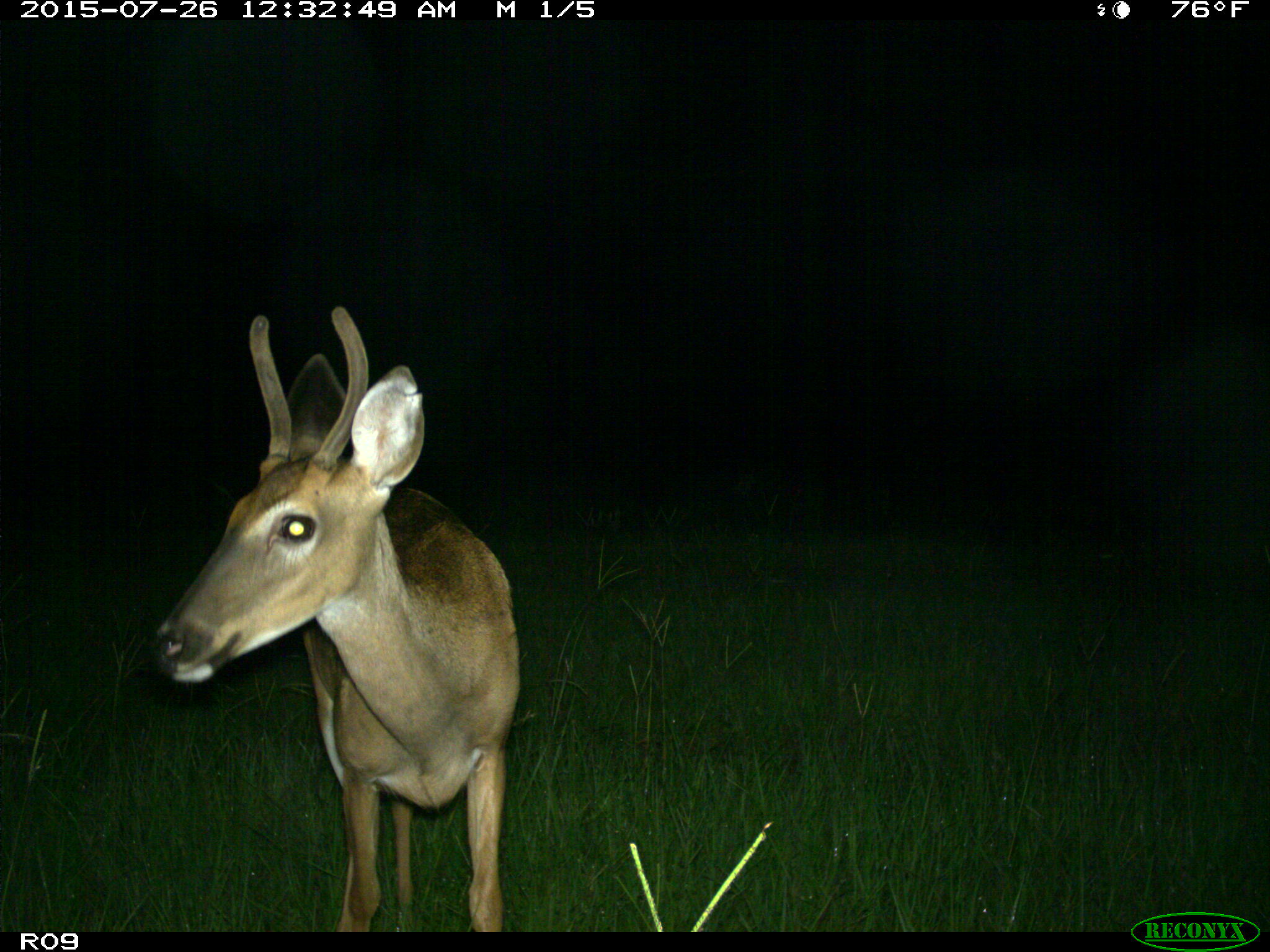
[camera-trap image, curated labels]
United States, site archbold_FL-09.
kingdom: Animalia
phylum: Chordata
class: Mammalia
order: Artiodactyla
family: Cervidae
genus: Odocoileus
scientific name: Odocoileus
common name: deer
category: unidentified deer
Unidentified deer (deer) (Odocoileus).